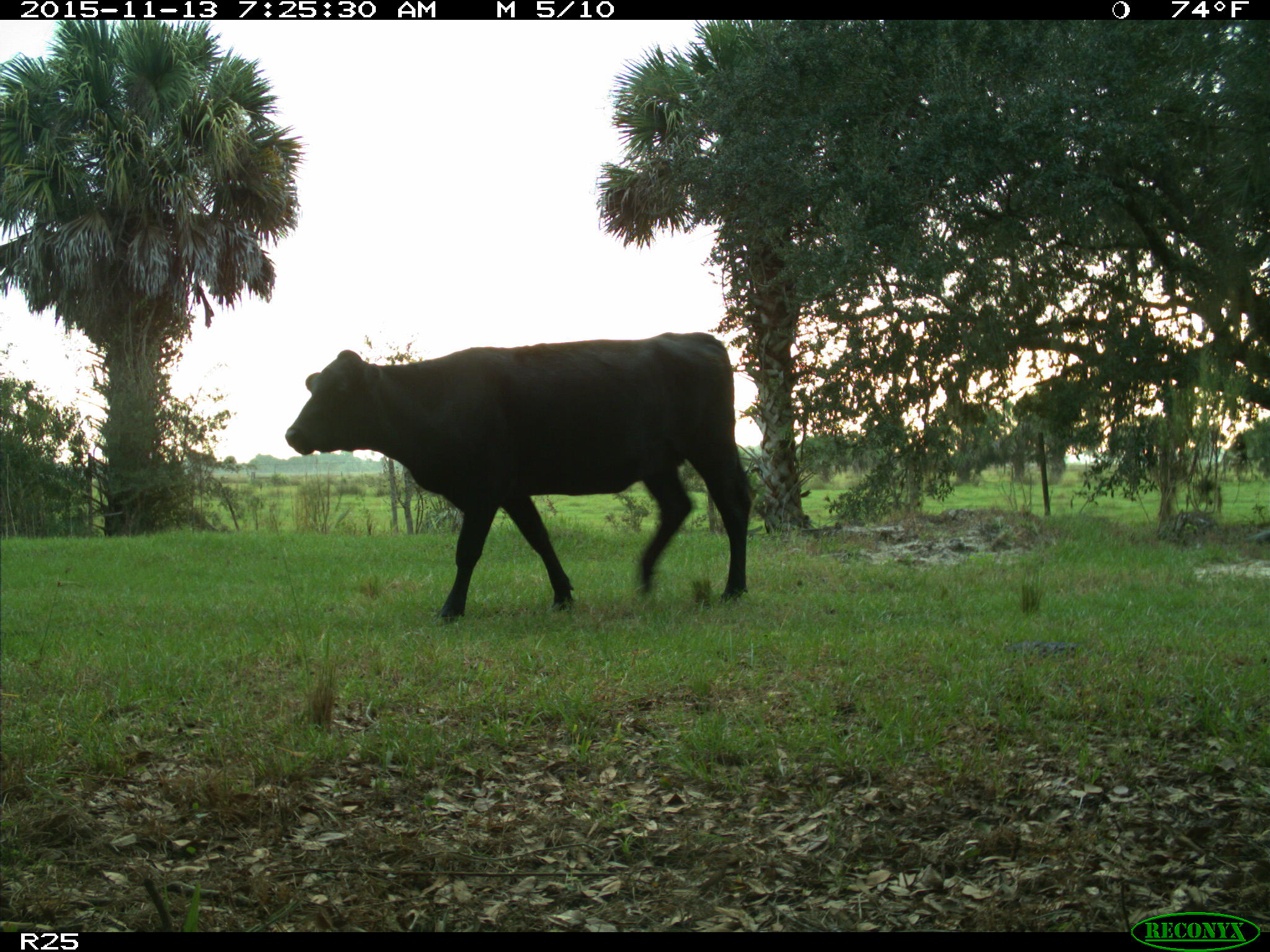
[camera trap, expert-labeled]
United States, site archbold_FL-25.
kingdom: Animalia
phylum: Chordata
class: Mammalia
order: Artiodactyla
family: Bovidae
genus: Bos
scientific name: Bos taurus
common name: domestic cow